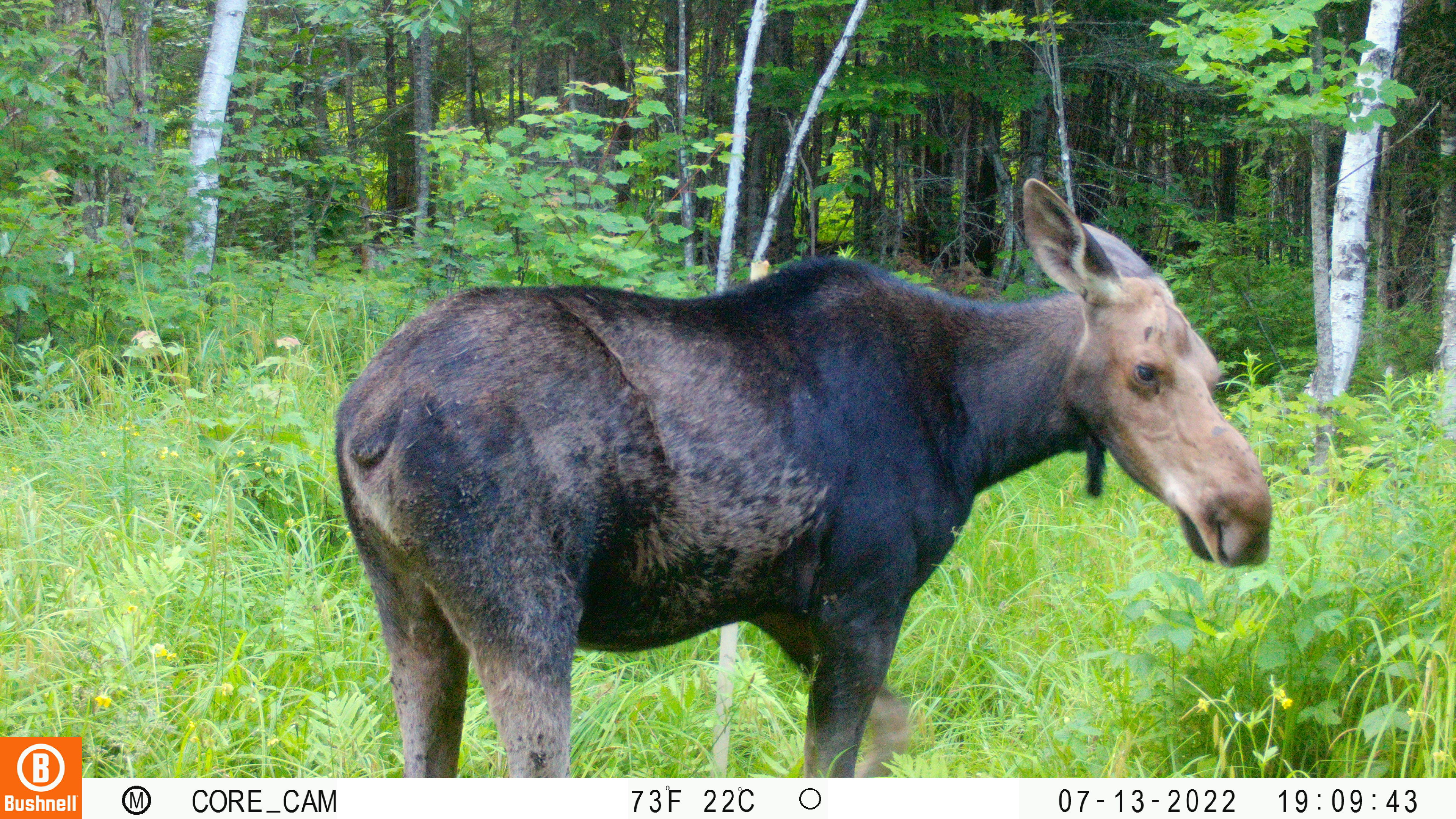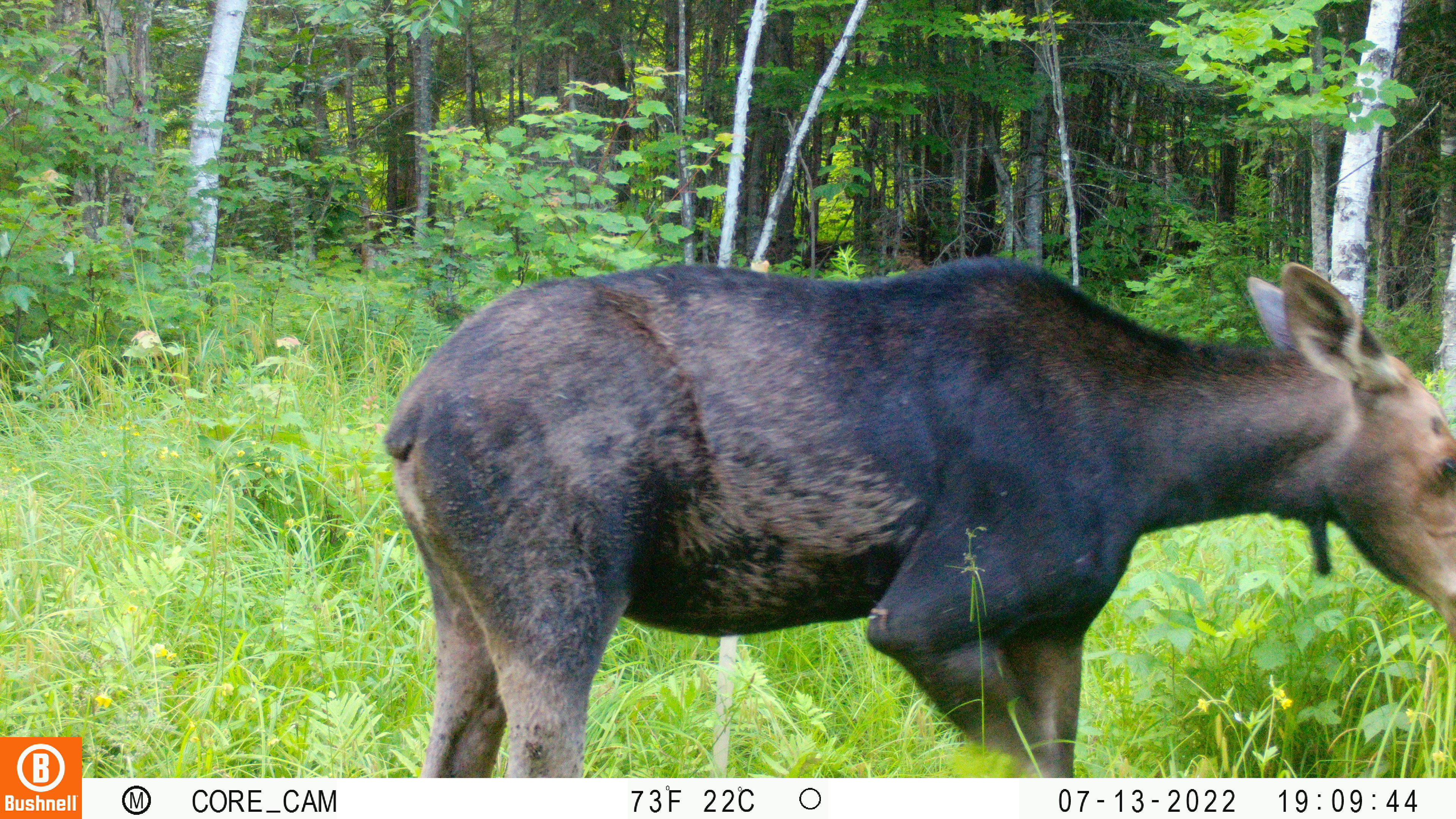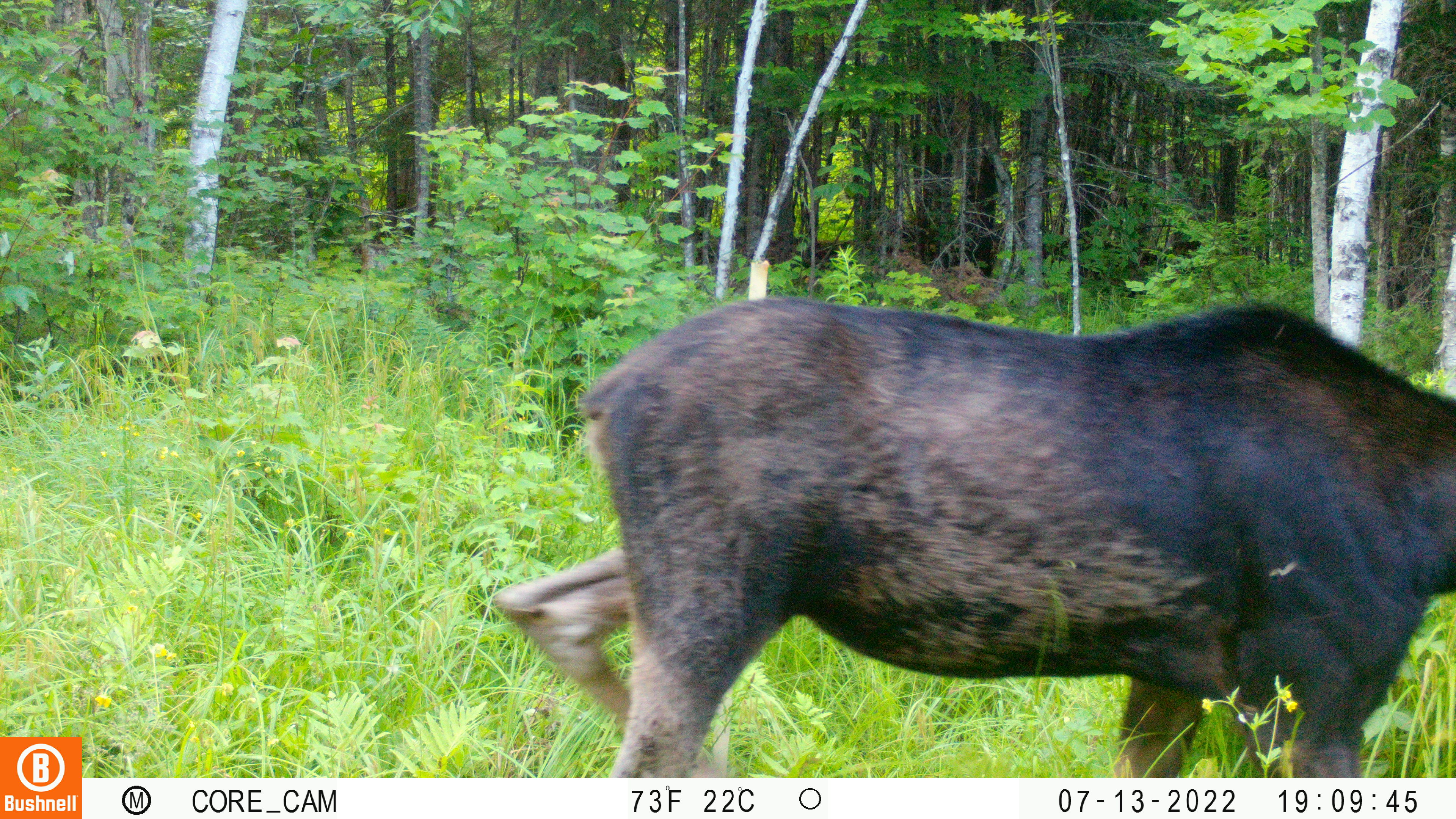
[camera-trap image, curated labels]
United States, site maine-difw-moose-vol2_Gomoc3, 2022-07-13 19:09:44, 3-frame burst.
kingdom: Animalia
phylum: Chordata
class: Mammalia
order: Artiodactyla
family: Cervidae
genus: Alces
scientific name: Alces alces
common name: moose